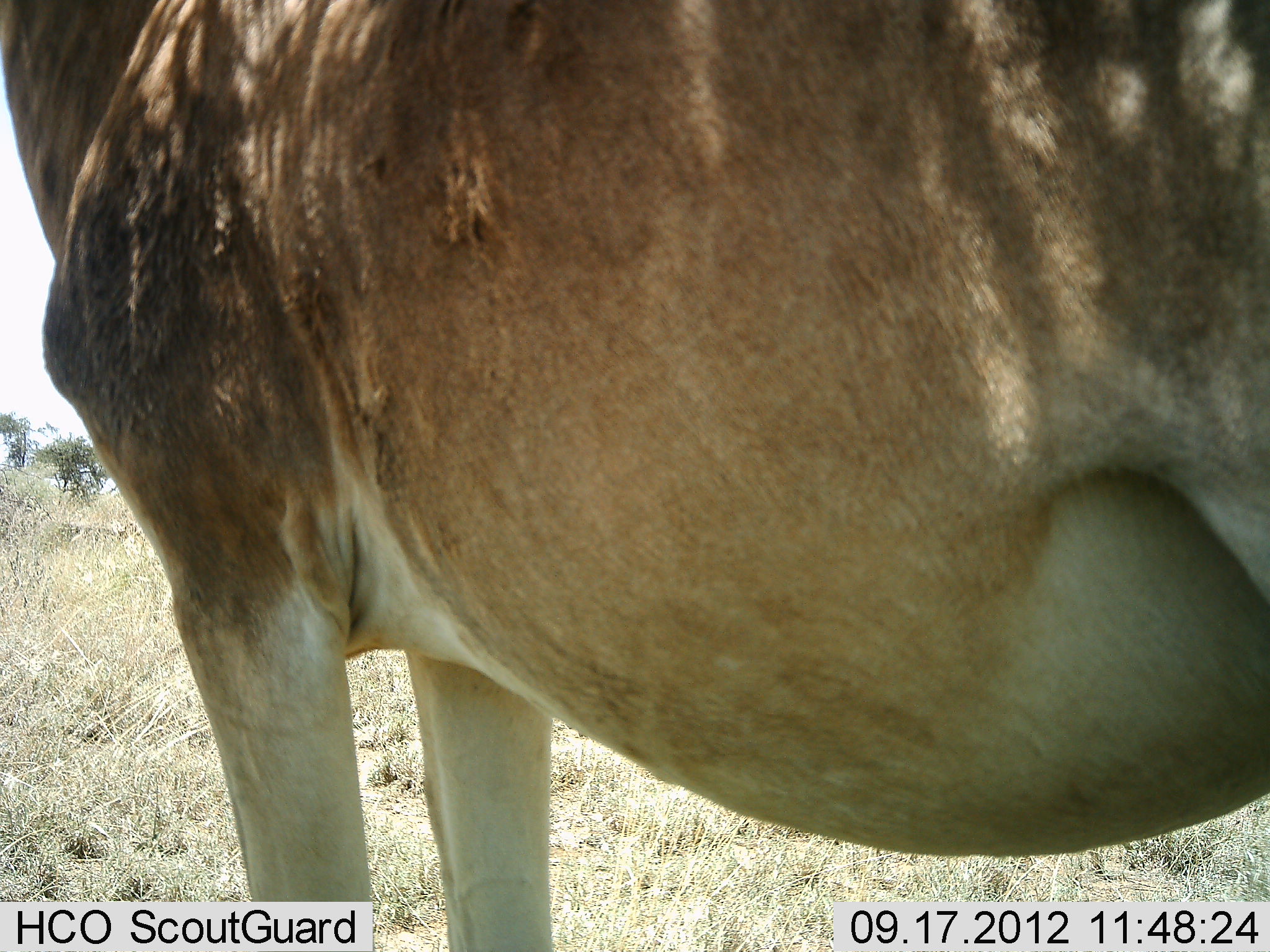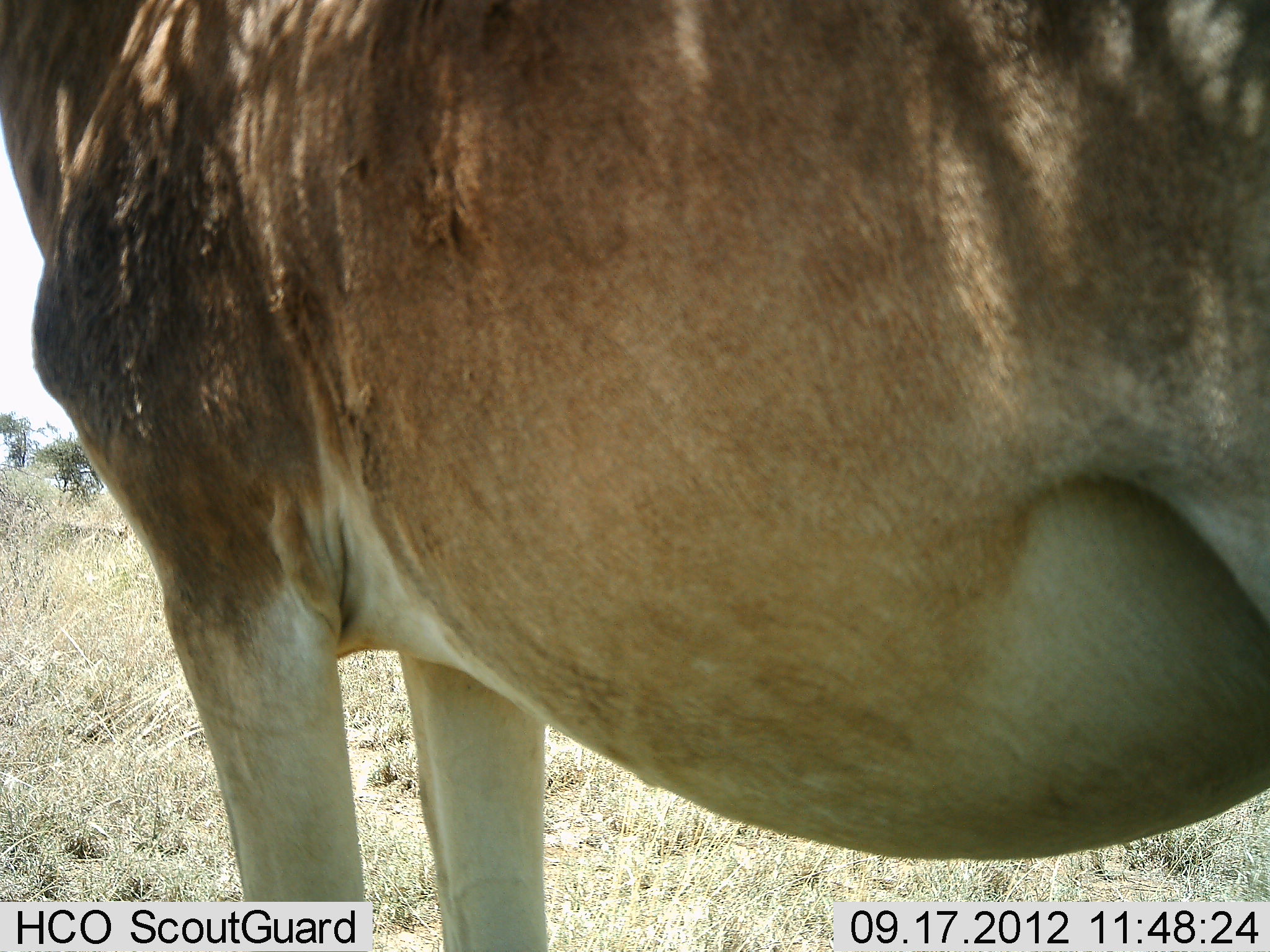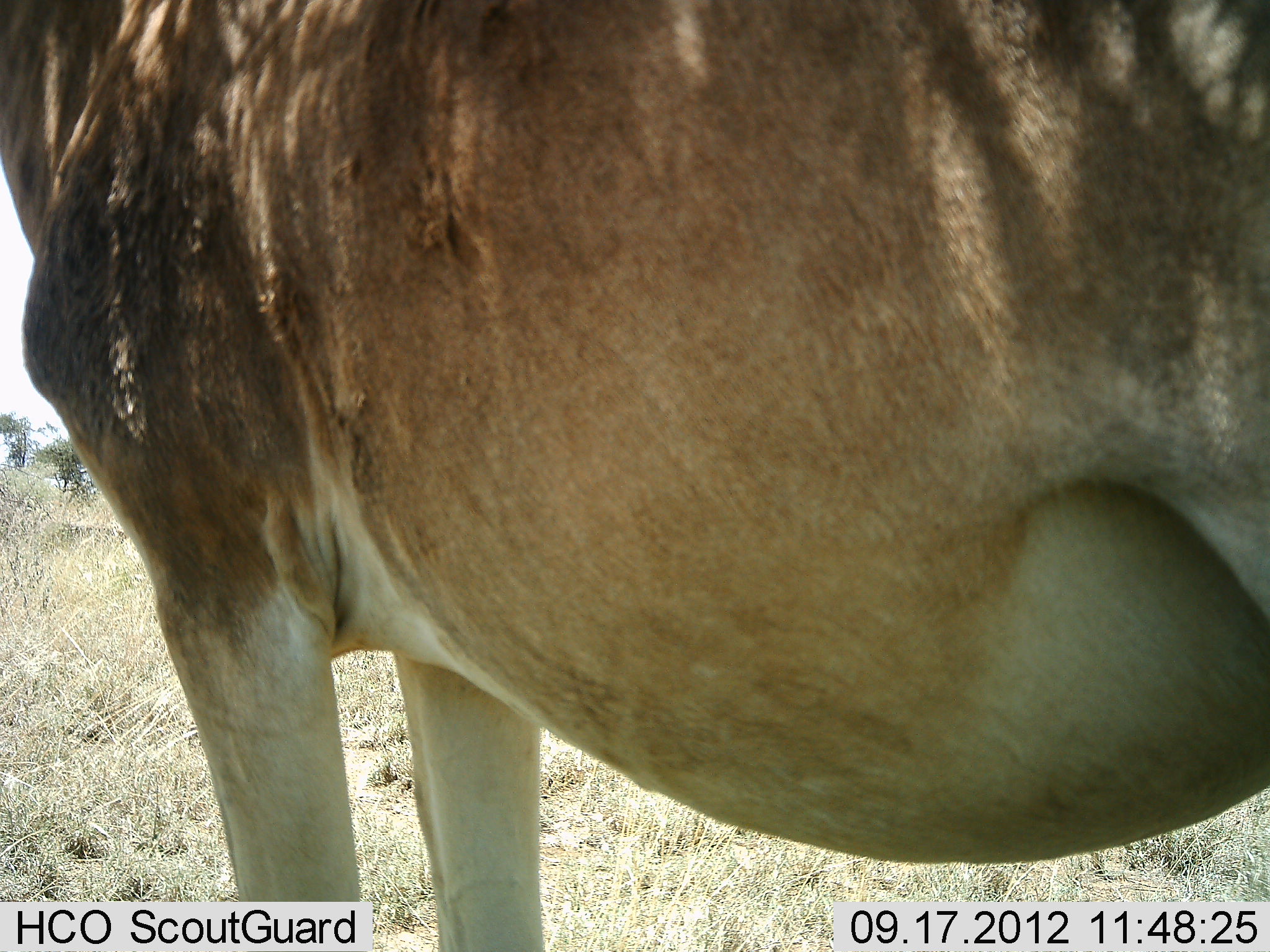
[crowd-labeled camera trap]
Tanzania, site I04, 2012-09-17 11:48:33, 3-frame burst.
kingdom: Animalia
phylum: Chordata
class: Mammalia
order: Artiodactyla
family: Bovidae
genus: Alcelaphus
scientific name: Alcelaphus buselaphus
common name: hartebeest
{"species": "hartebeest (Alcelaphus buselaphus)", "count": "1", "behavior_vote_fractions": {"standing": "100%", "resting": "0%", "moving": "0%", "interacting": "0%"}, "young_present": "0%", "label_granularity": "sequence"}